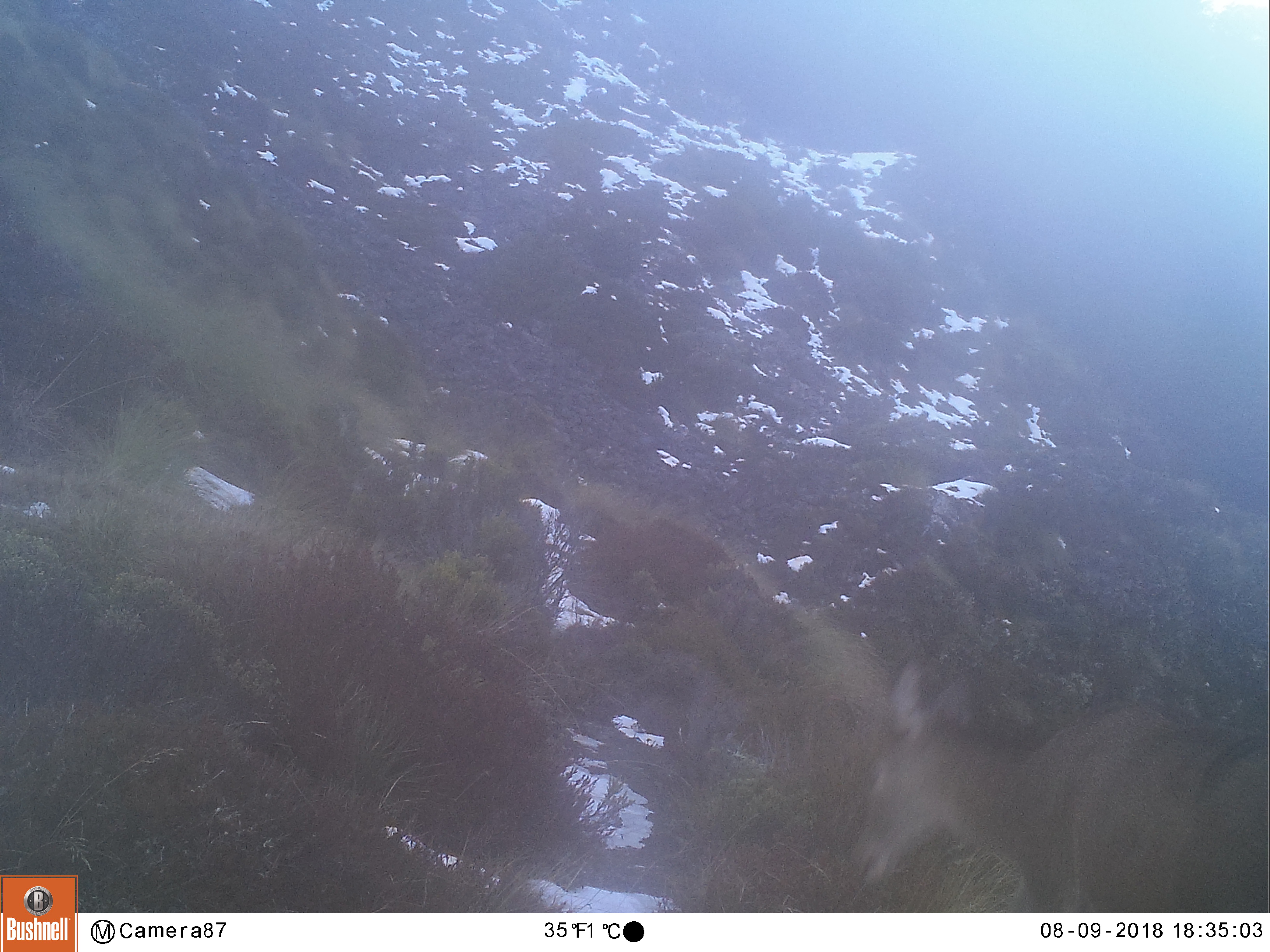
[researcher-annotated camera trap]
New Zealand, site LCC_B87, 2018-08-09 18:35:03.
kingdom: Animalia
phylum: Chordata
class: Mammalia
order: Artiodactyla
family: Cervidae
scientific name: Cervidae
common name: deer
Deer (Cervidae).